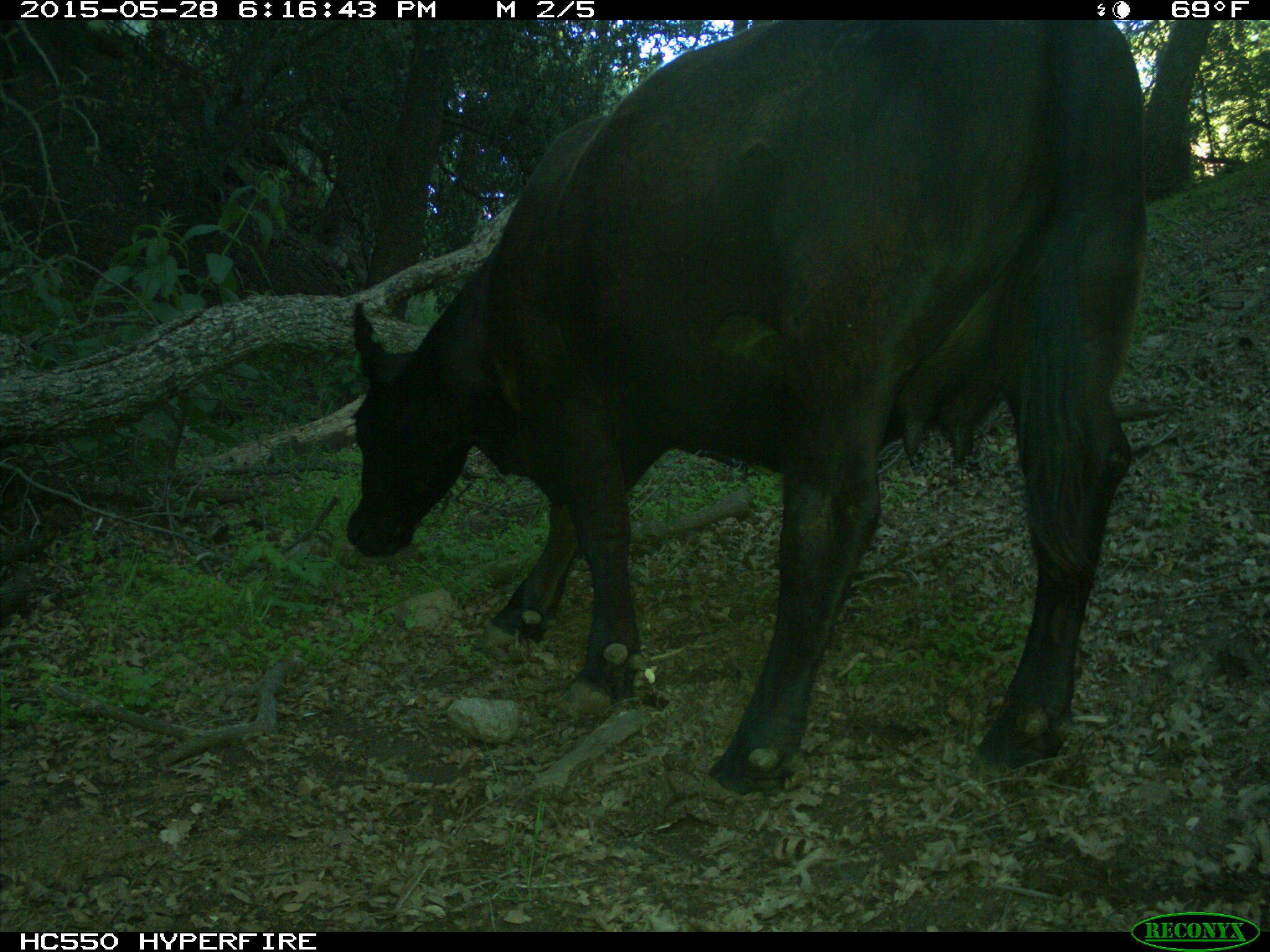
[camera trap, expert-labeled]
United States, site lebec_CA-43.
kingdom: Animalia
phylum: Chordata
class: Mammalia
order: Artiodactyla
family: Bovidae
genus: Bos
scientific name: Bos taurus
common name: domestic cow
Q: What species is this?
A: Bos taurus (domestic cow).